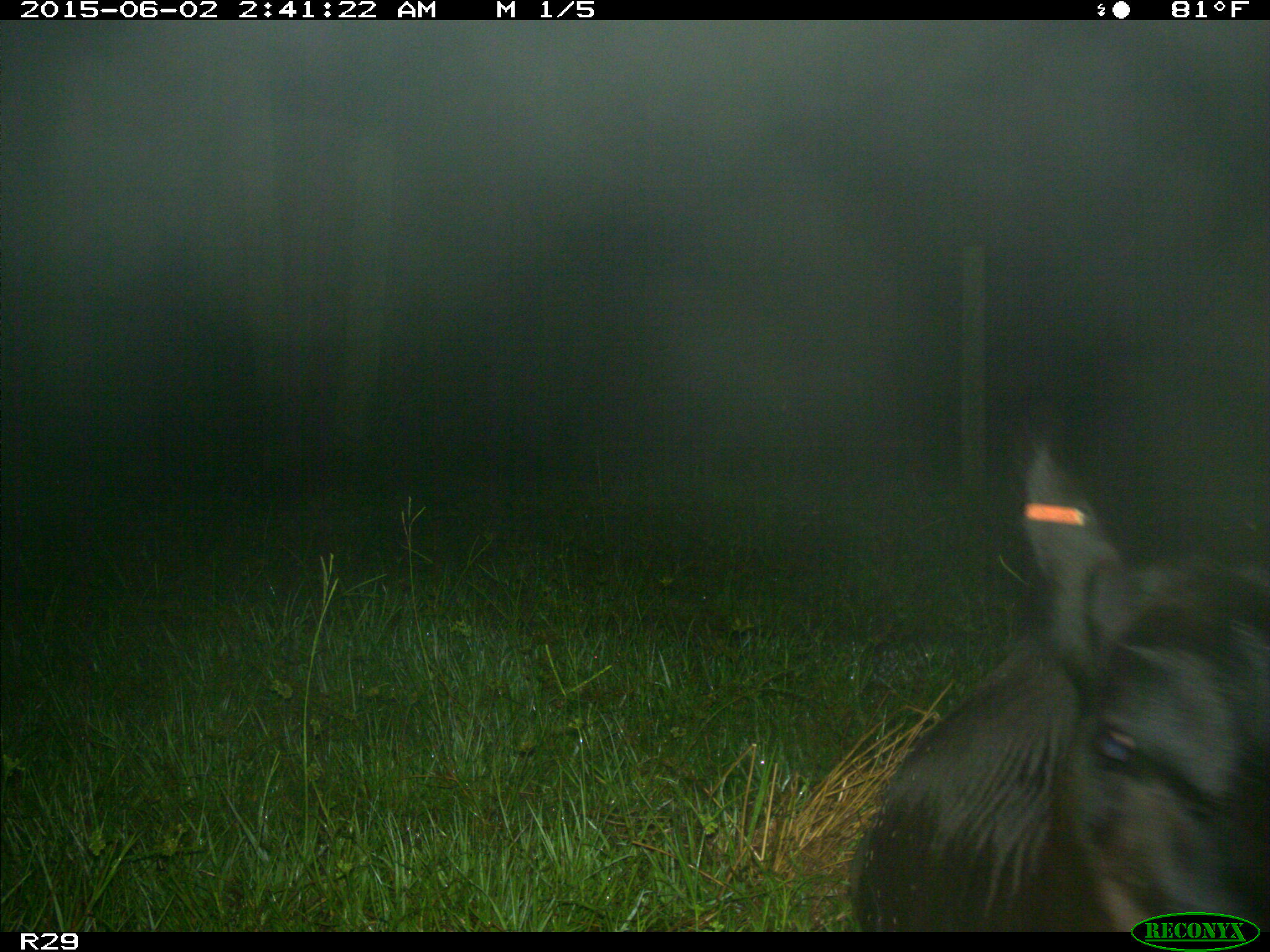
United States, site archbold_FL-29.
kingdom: Animalia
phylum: Chordata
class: Mammalia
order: Artiodactyla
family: Bovidae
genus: Bos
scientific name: Bos taurus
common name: domestic cow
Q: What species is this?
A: Bos taurus (domestic cow).